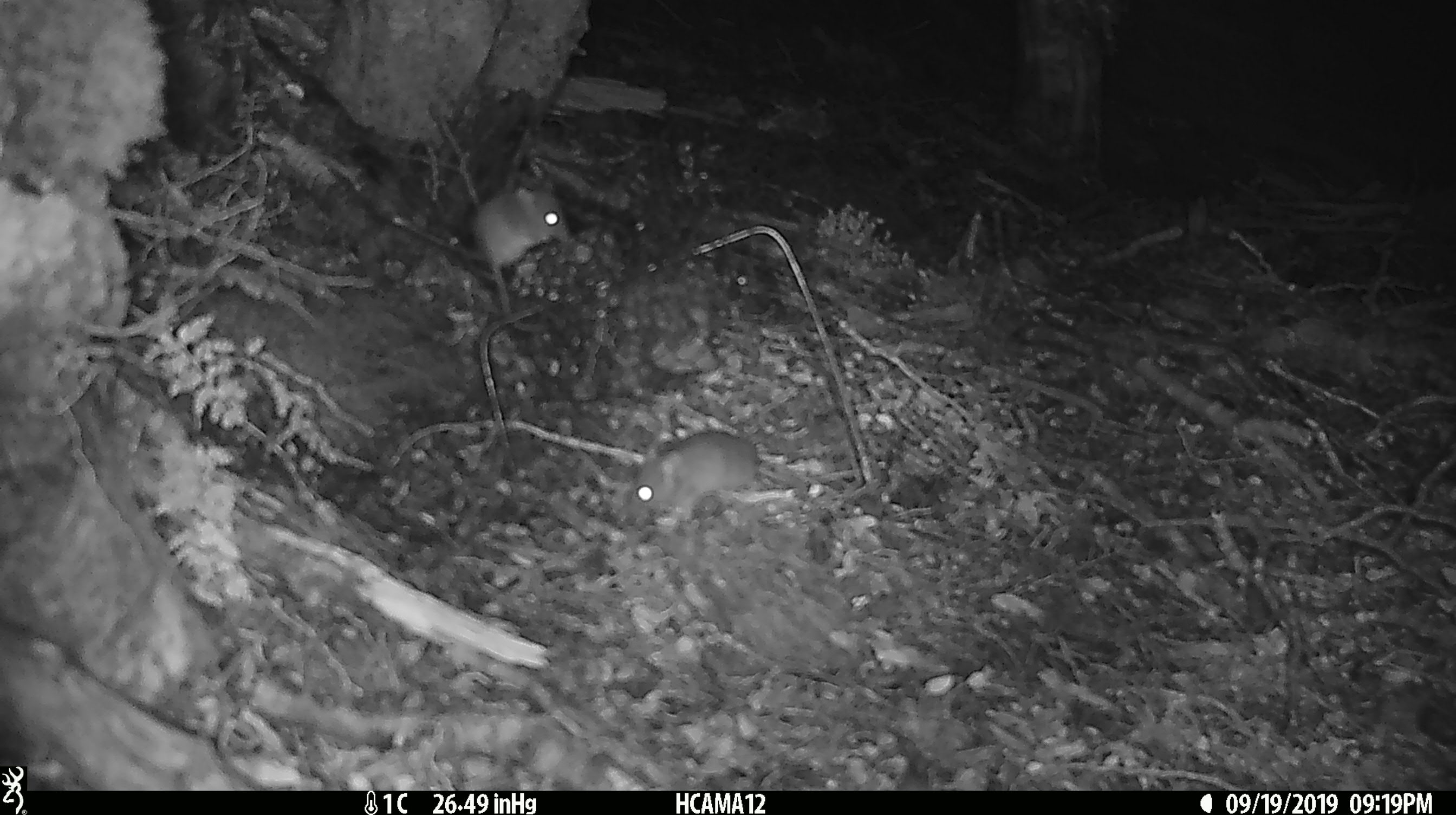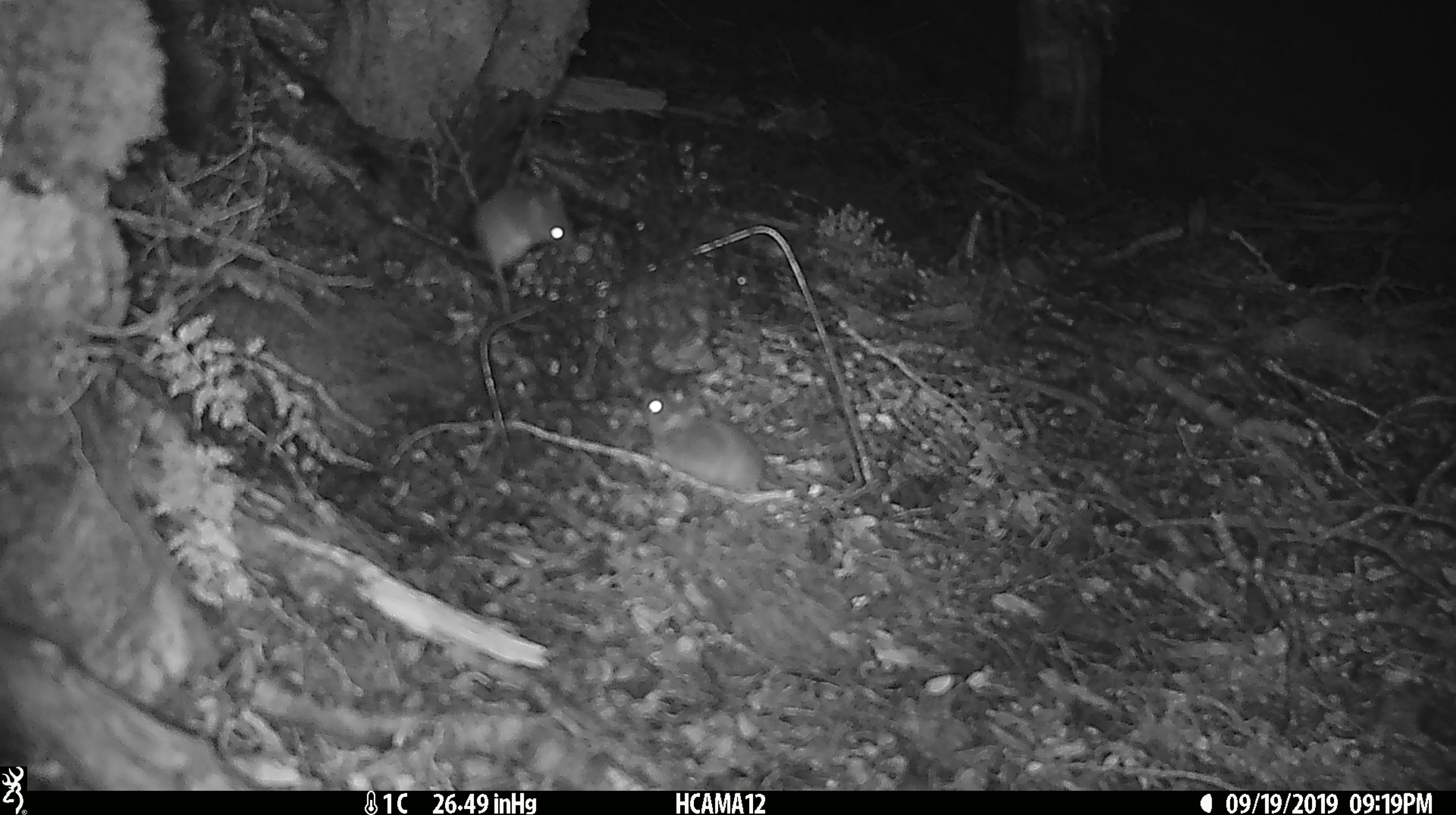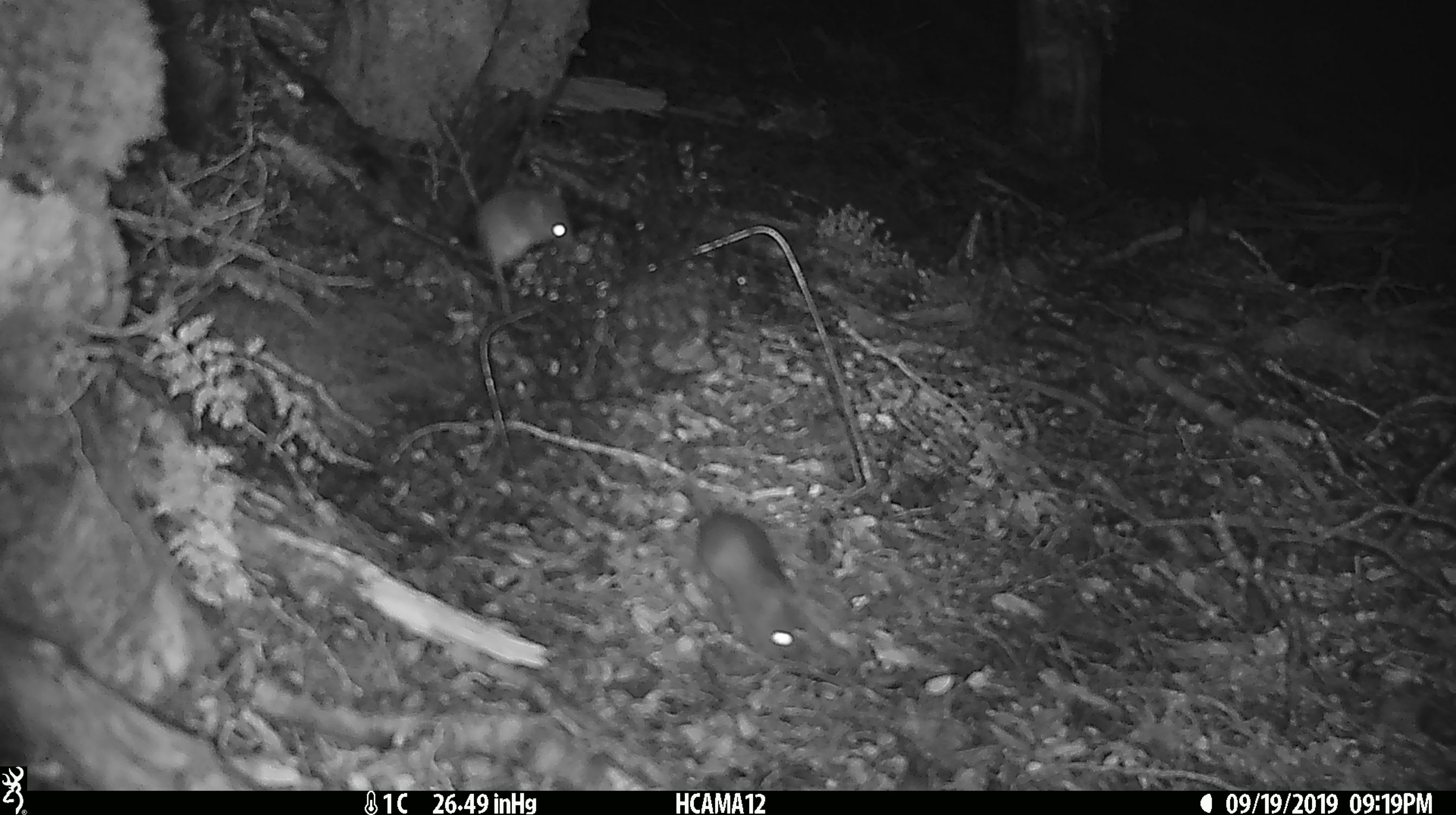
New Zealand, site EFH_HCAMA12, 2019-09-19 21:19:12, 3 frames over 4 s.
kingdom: Animalia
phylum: Chordata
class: Mammalia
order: Rodentia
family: Muridae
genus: Mus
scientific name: Mus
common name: mouse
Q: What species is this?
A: Mouse (Mus).